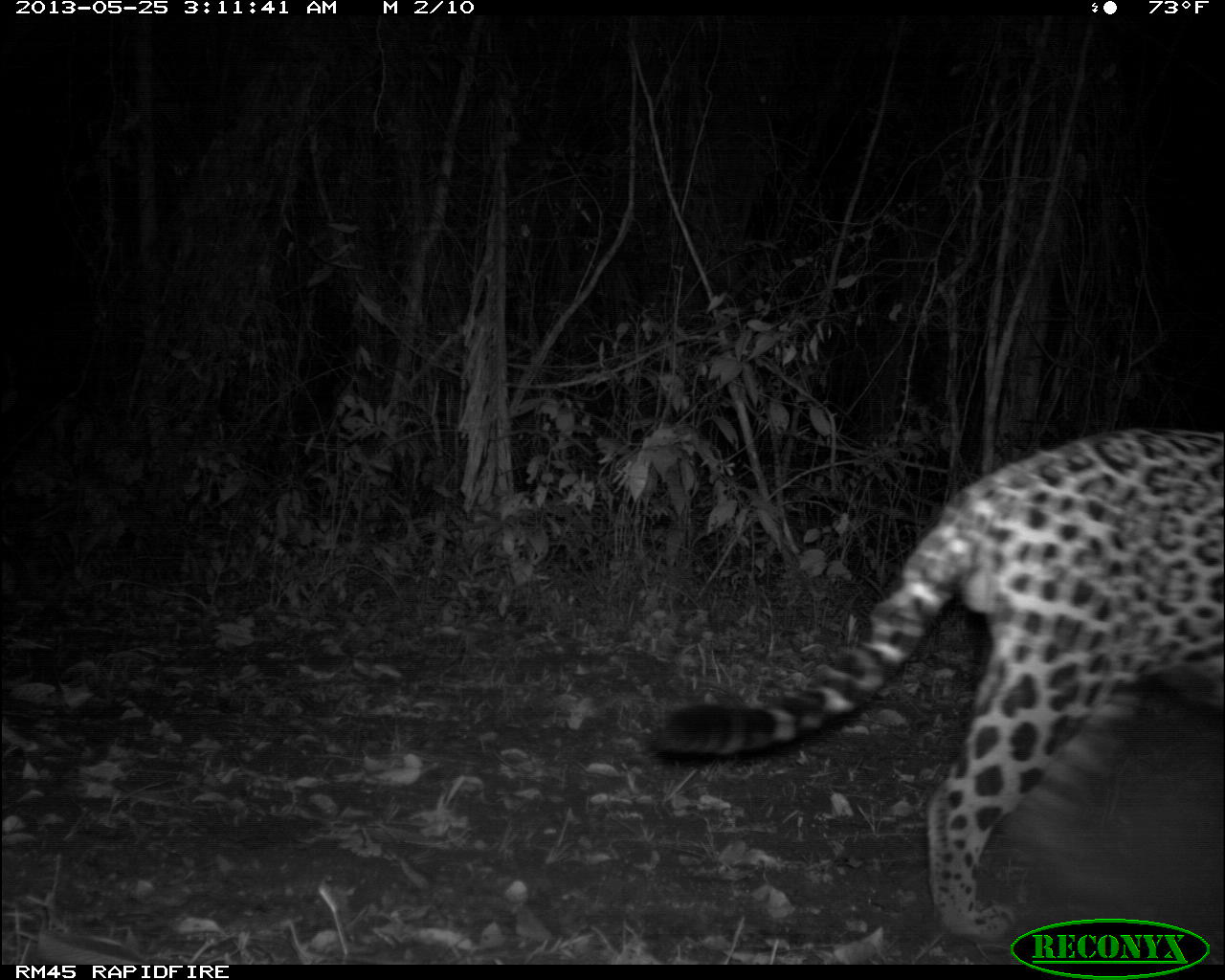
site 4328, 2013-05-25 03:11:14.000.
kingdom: Animalia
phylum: Chordata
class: Mammalia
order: Carnivora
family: Felidae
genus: Panthera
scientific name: Panthera onca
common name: jaguar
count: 1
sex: male